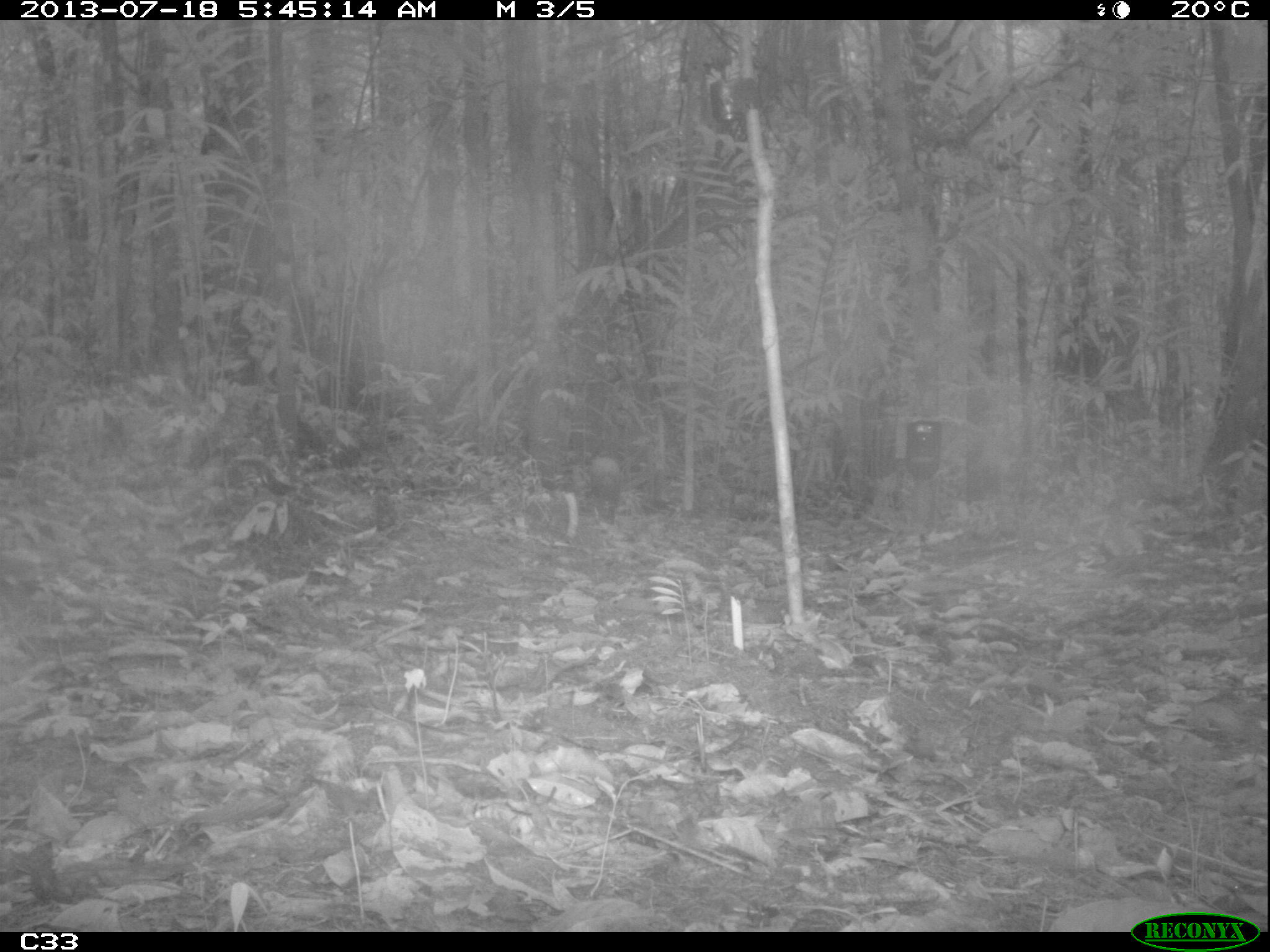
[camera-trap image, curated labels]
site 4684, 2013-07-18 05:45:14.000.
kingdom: Animalia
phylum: Chordata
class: Mammalia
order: Rodentia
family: Dasyproctidae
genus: Dasyprocta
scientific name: Dasyprocta leporina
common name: red-rumped agouti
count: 1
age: adult